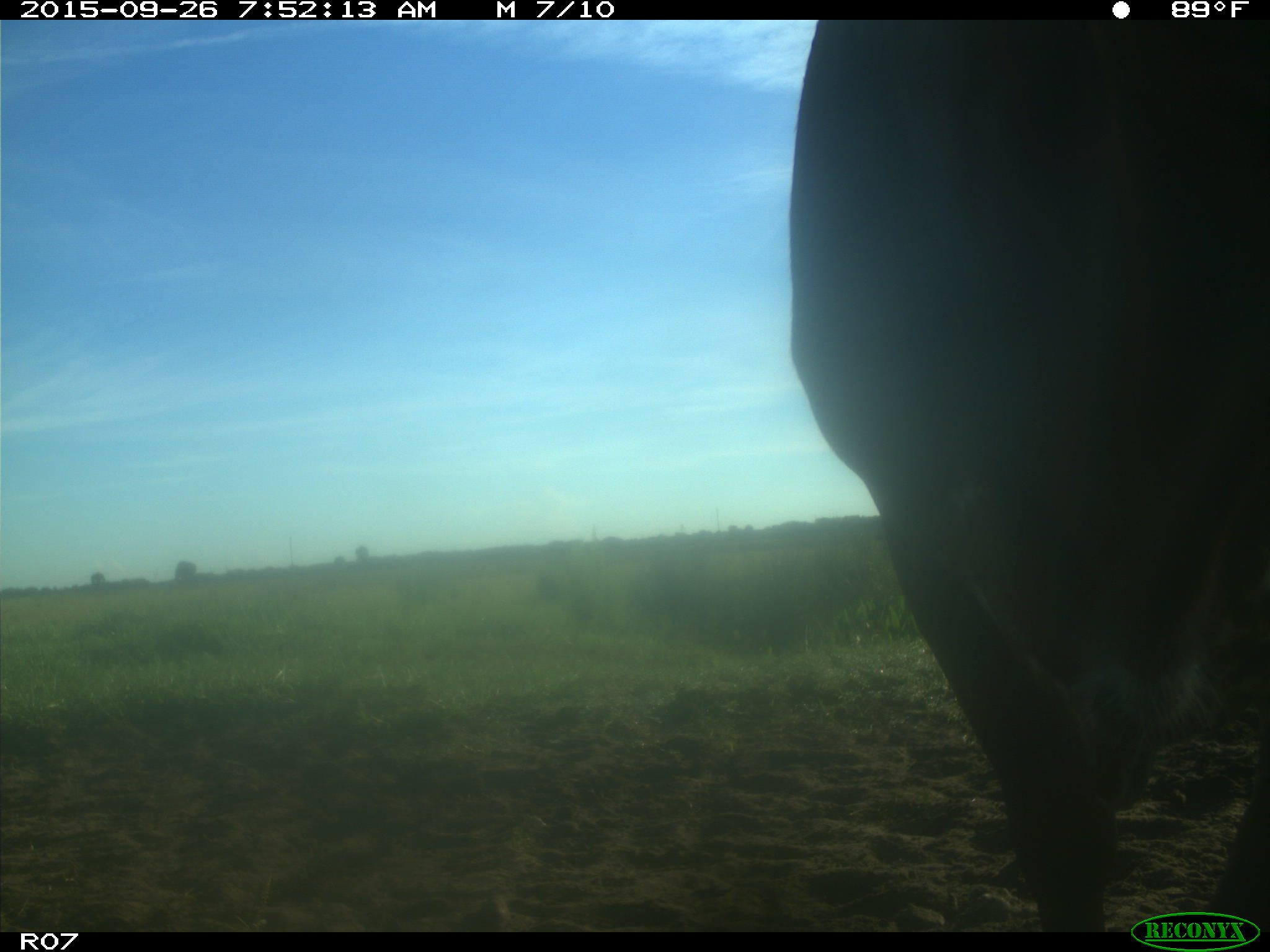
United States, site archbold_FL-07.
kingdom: Animalia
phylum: Chordata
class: Mammalia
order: Artiodactyla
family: Bovidae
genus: Bos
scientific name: Bos taurus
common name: domestic cow